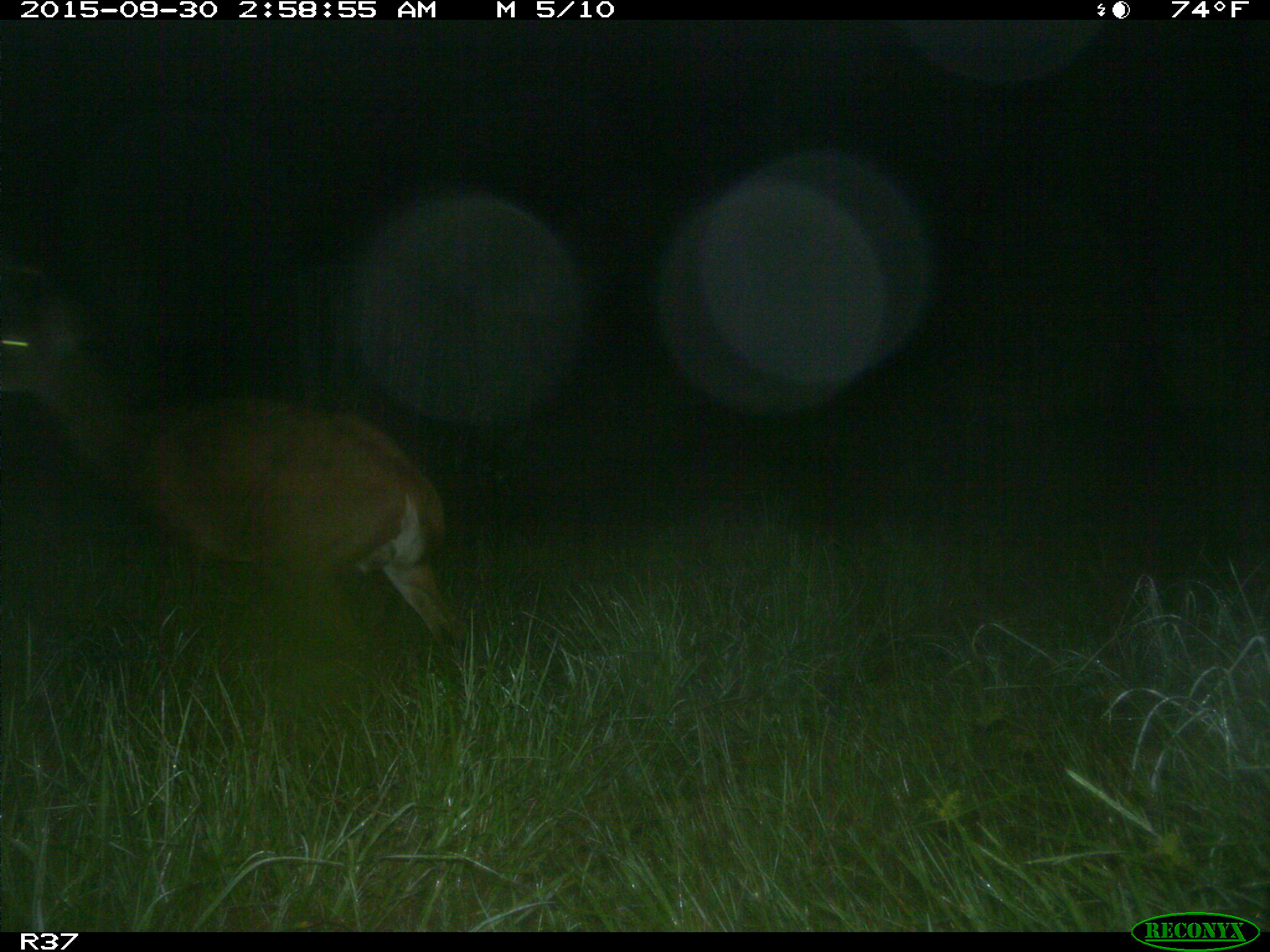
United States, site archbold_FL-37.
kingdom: Animalia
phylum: Chordata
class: Mammalia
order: Artiodactyla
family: Cervidae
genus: Odocoileus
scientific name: Odocoileus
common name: deer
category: unidentified deer